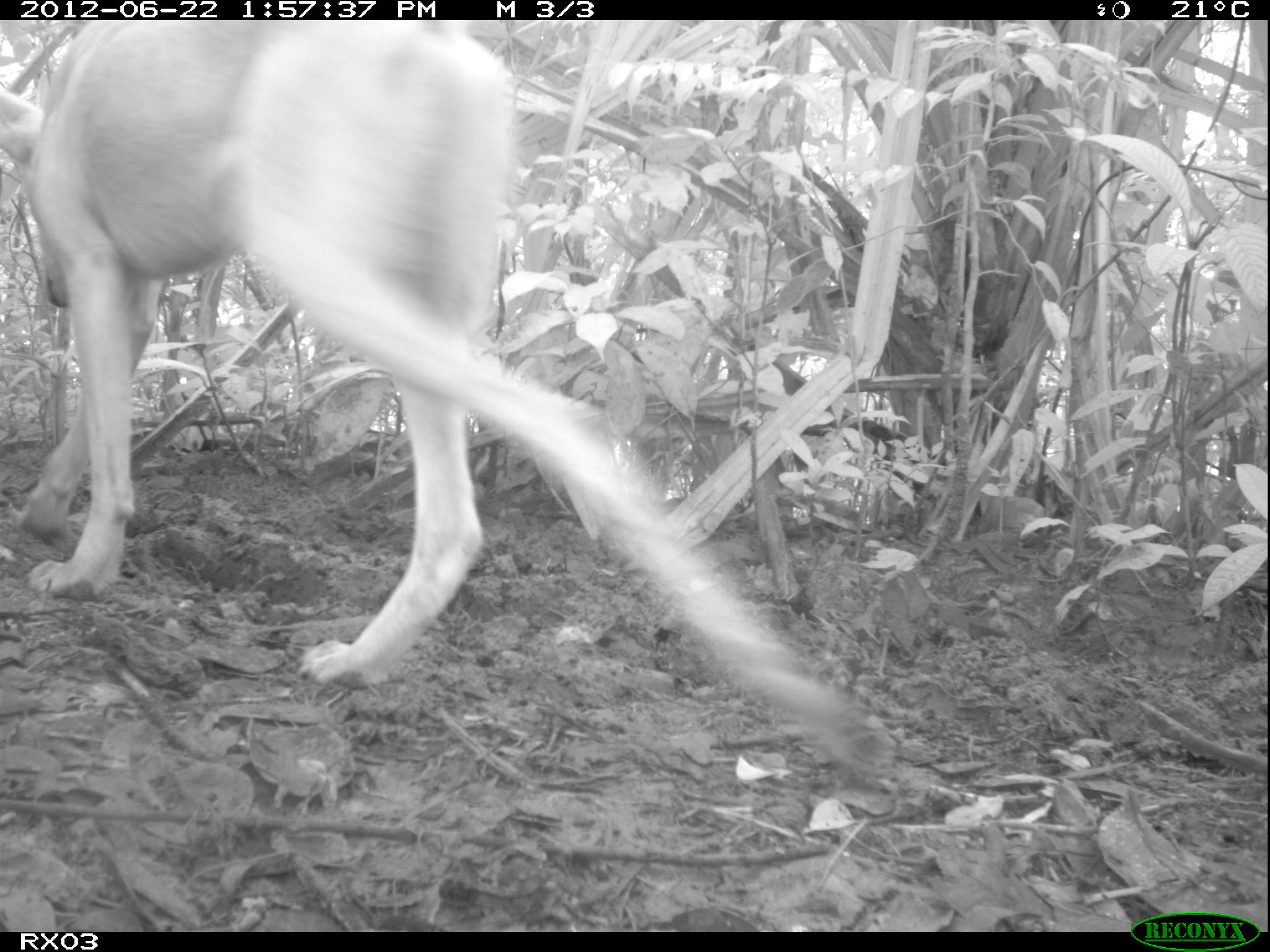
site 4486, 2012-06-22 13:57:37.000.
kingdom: Animalia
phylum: Chordata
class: Mammalia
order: Carnivora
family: Canidae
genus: Canis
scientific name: Canis familiaris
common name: domestic dog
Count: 1.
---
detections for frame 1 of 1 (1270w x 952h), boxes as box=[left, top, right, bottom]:
canis familiaris: box=[0, 15, 879, 780]